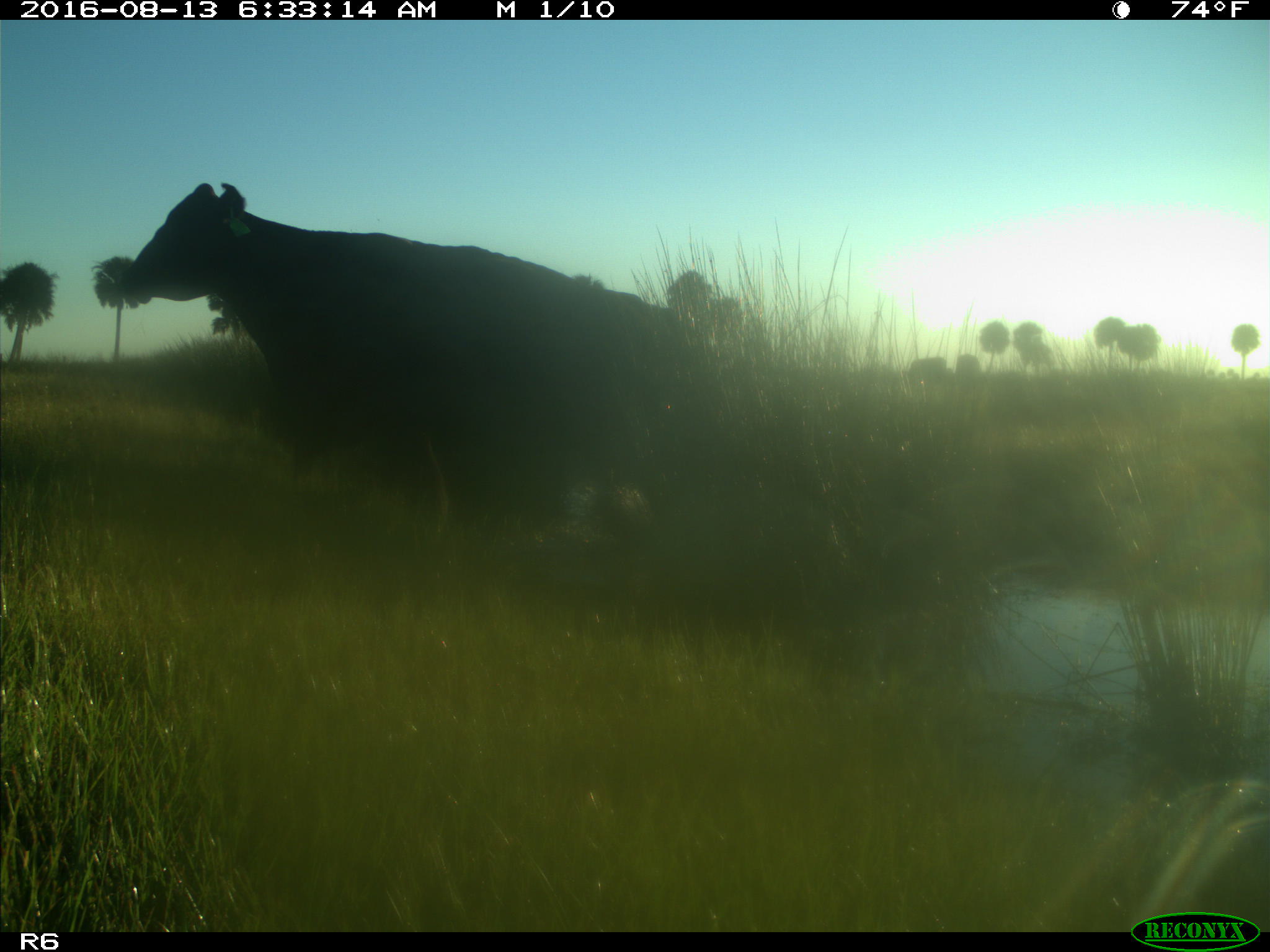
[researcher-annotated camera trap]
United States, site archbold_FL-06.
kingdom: Animalia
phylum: Chordata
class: Mammalia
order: Artiodactyla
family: Bovidae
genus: Bos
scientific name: Bos taurus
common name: domestic cow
Bos taurus (domestic cow).